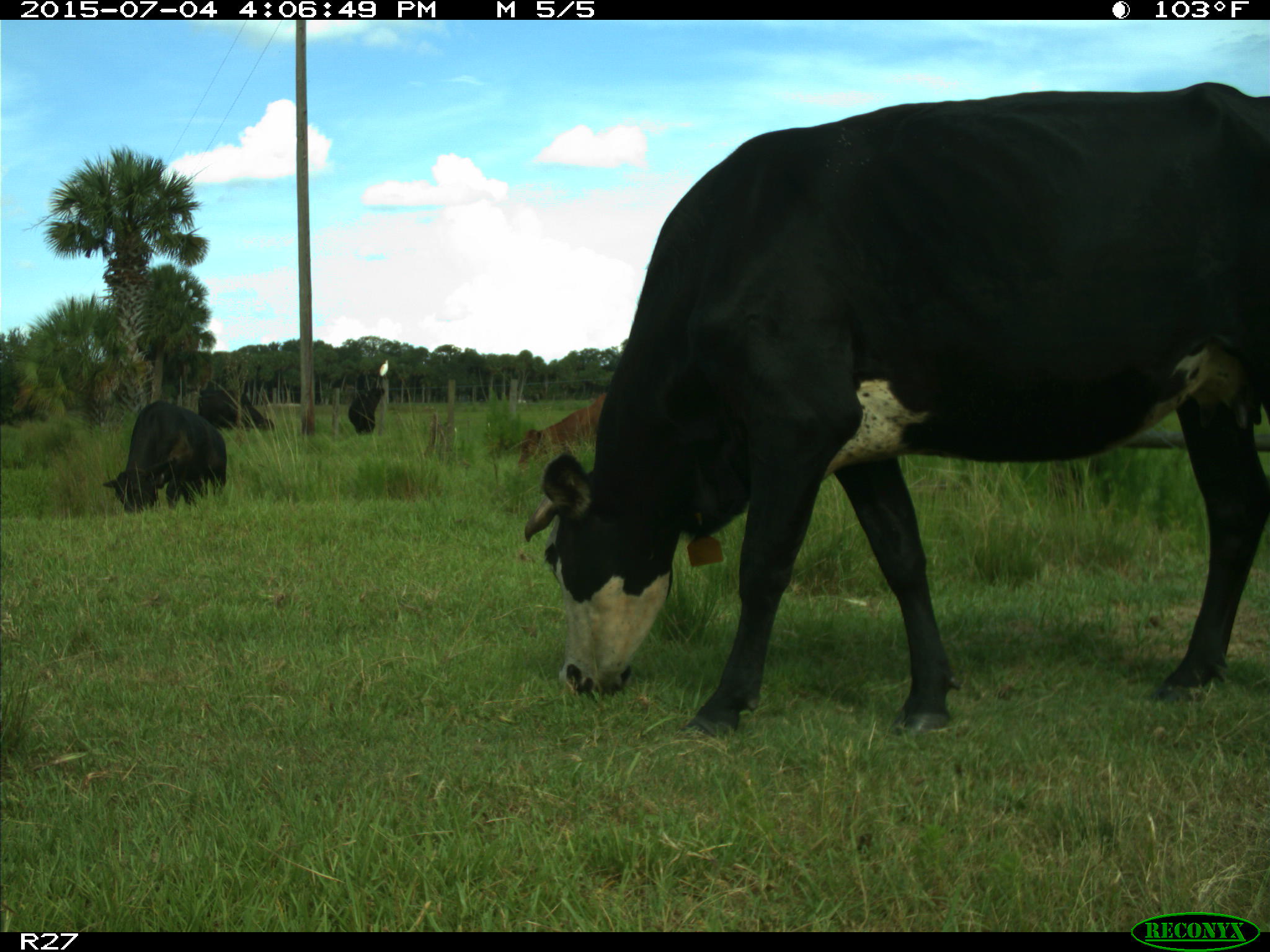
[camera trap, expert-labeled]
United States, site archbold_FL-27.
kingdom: Animalia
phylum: Chordata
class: Mammalia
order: Artiodactyla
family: Bovidae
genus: Bos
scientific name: Bos taurus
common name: domestic cow